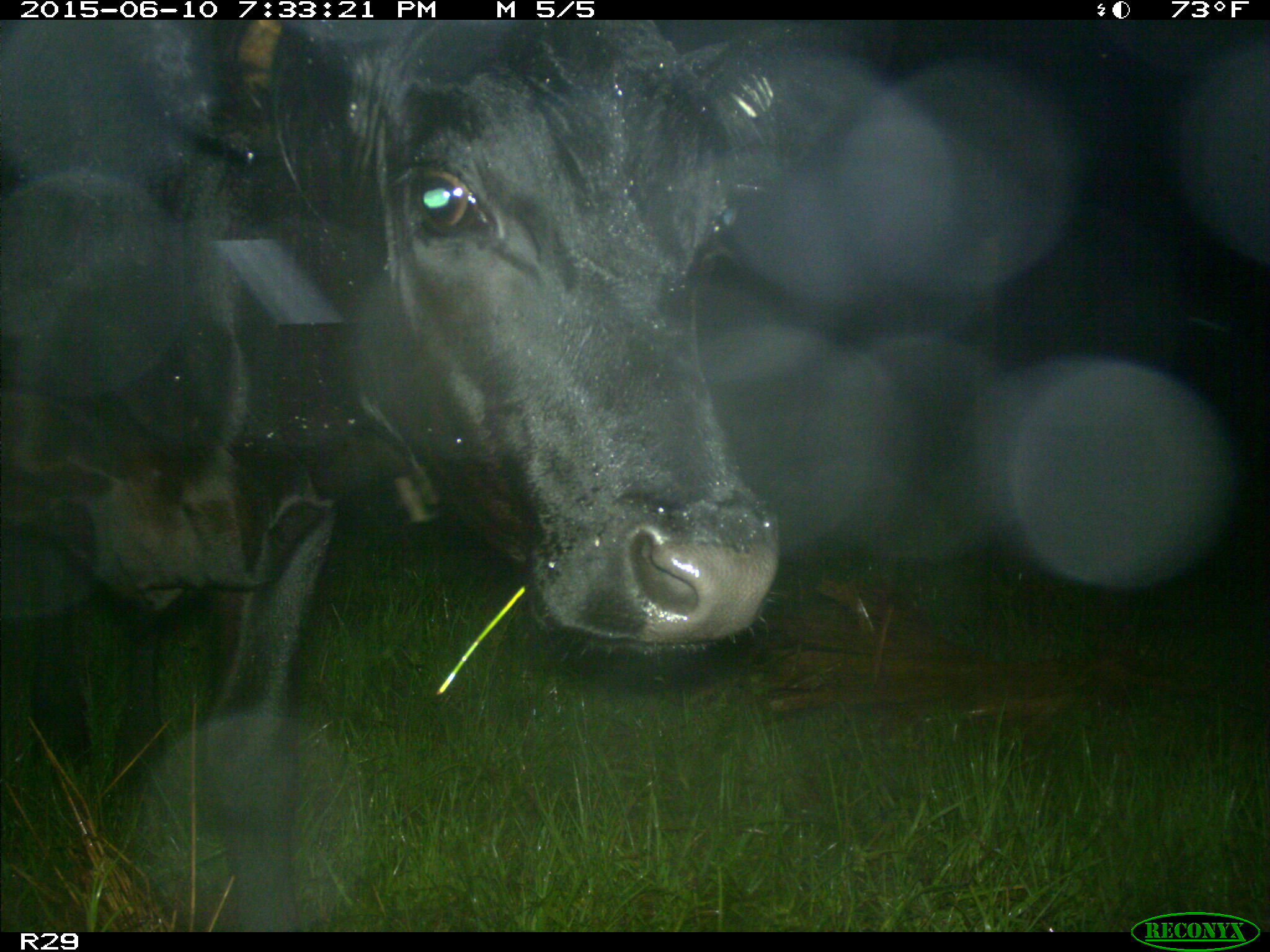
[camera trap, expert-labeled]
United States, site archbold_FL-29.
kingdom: Animalia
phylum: Chordata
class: Mammalia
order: Artiodactyla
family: Bovidae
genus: Bos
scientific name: Bos taurus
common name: domestic cow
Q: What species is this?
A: Bos taurus (domestic cow).